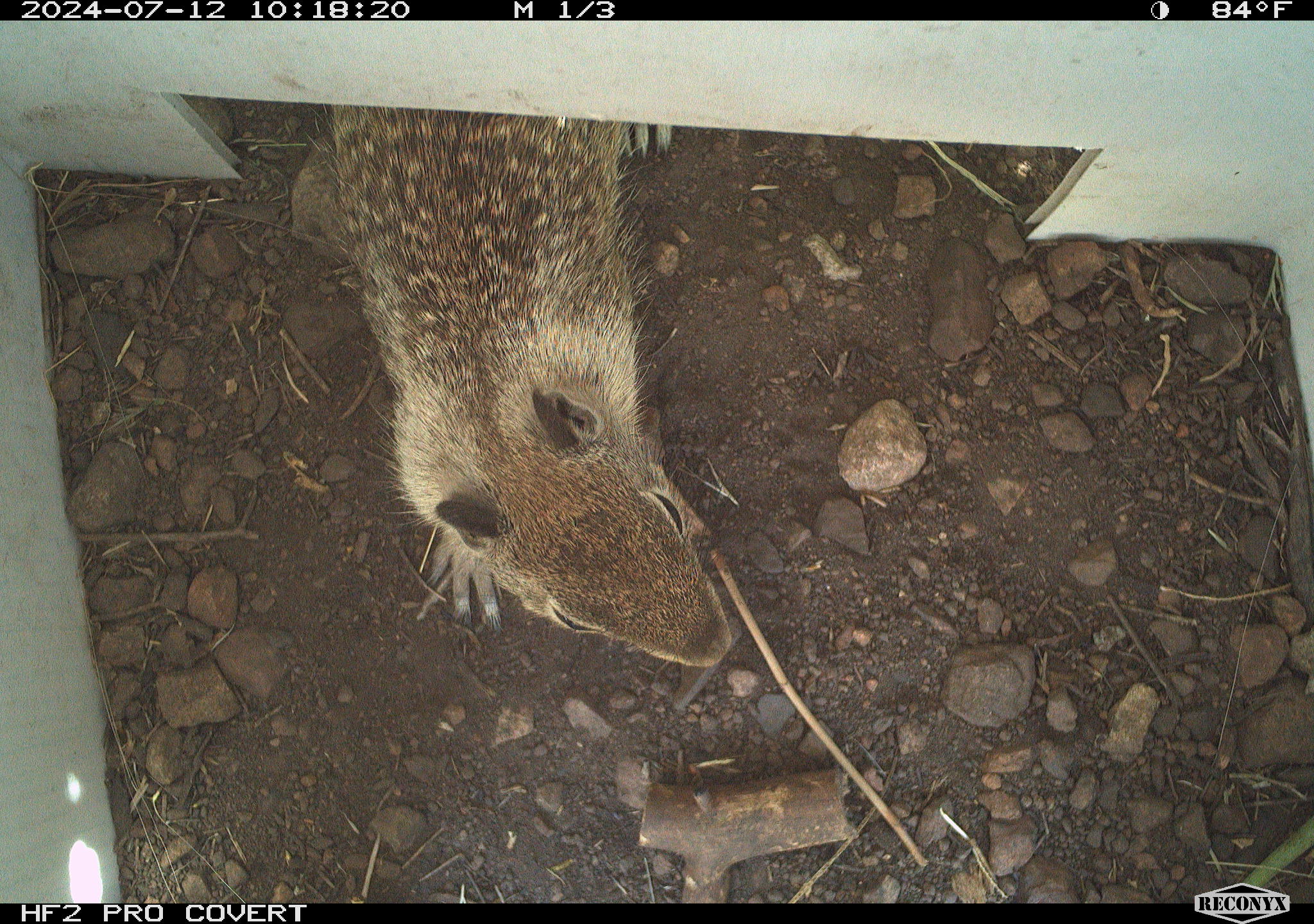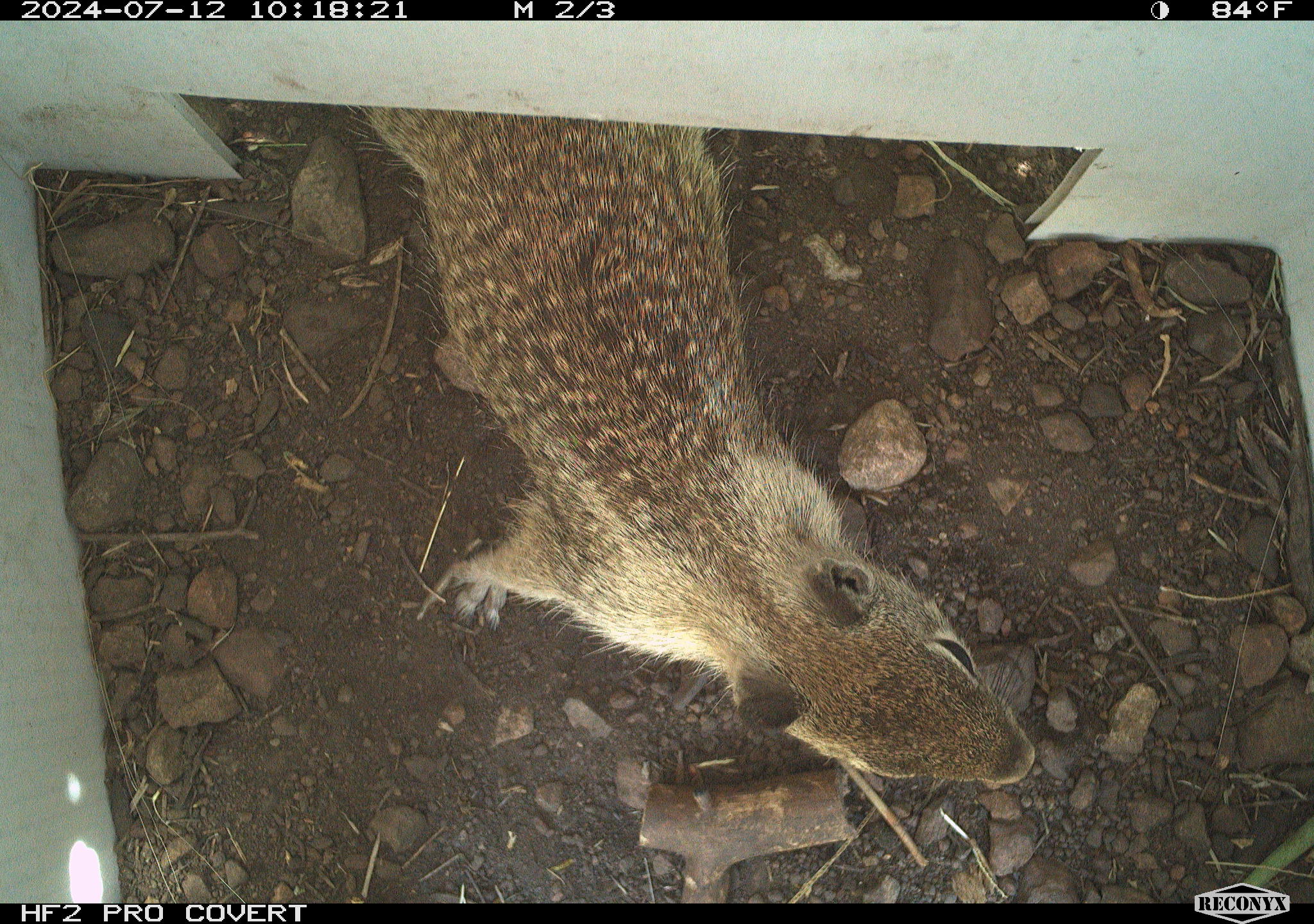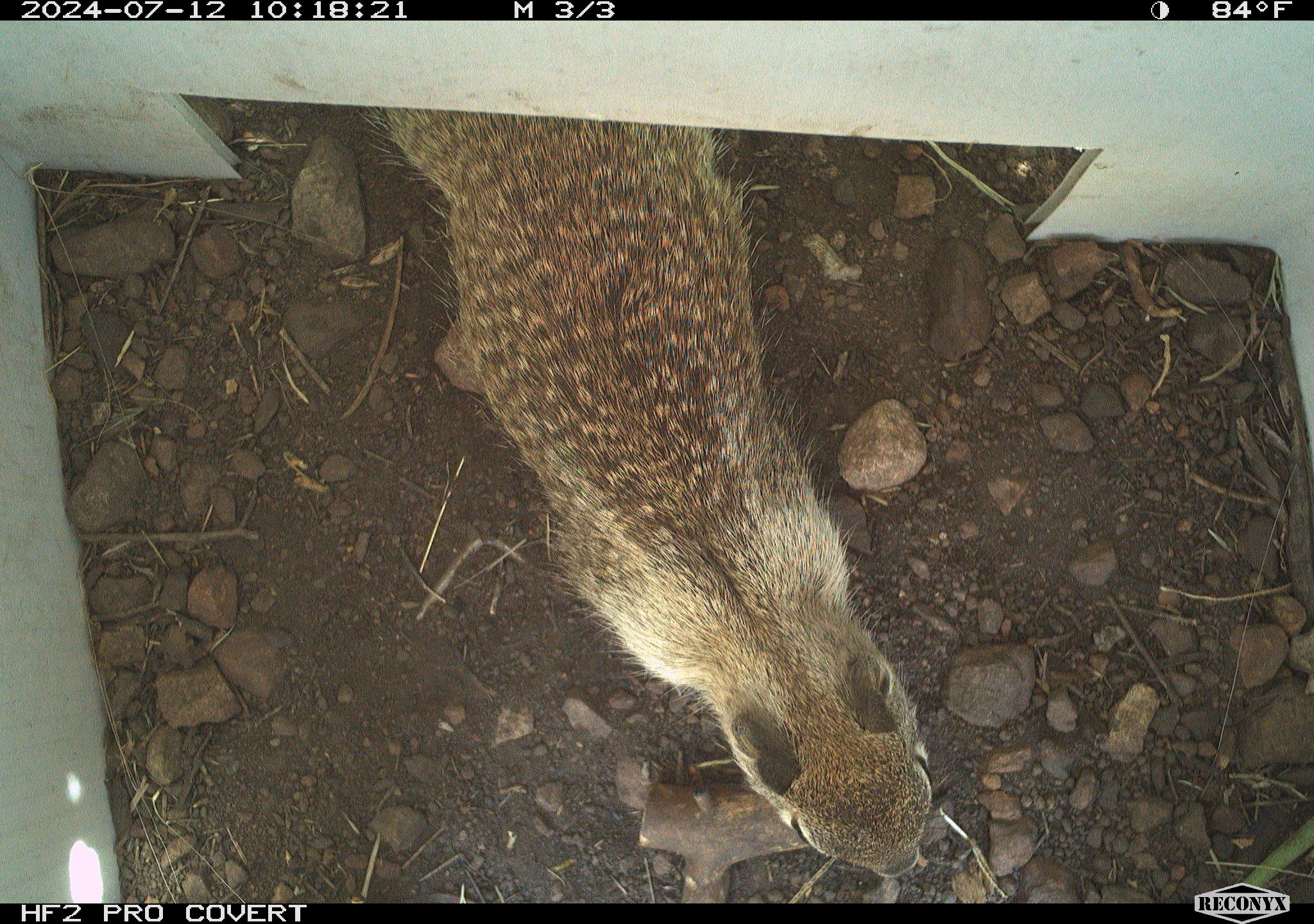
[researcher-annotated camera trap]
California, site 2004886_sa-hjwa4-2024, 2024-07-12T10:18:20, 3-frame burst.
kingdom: Animalia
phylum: Chordata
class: Mammalia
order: Rodentia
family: Sciuridae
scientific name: Sciuridae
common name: squirrels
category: sciuridae family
Sciuridae family (squirrels) (Sciuridae).